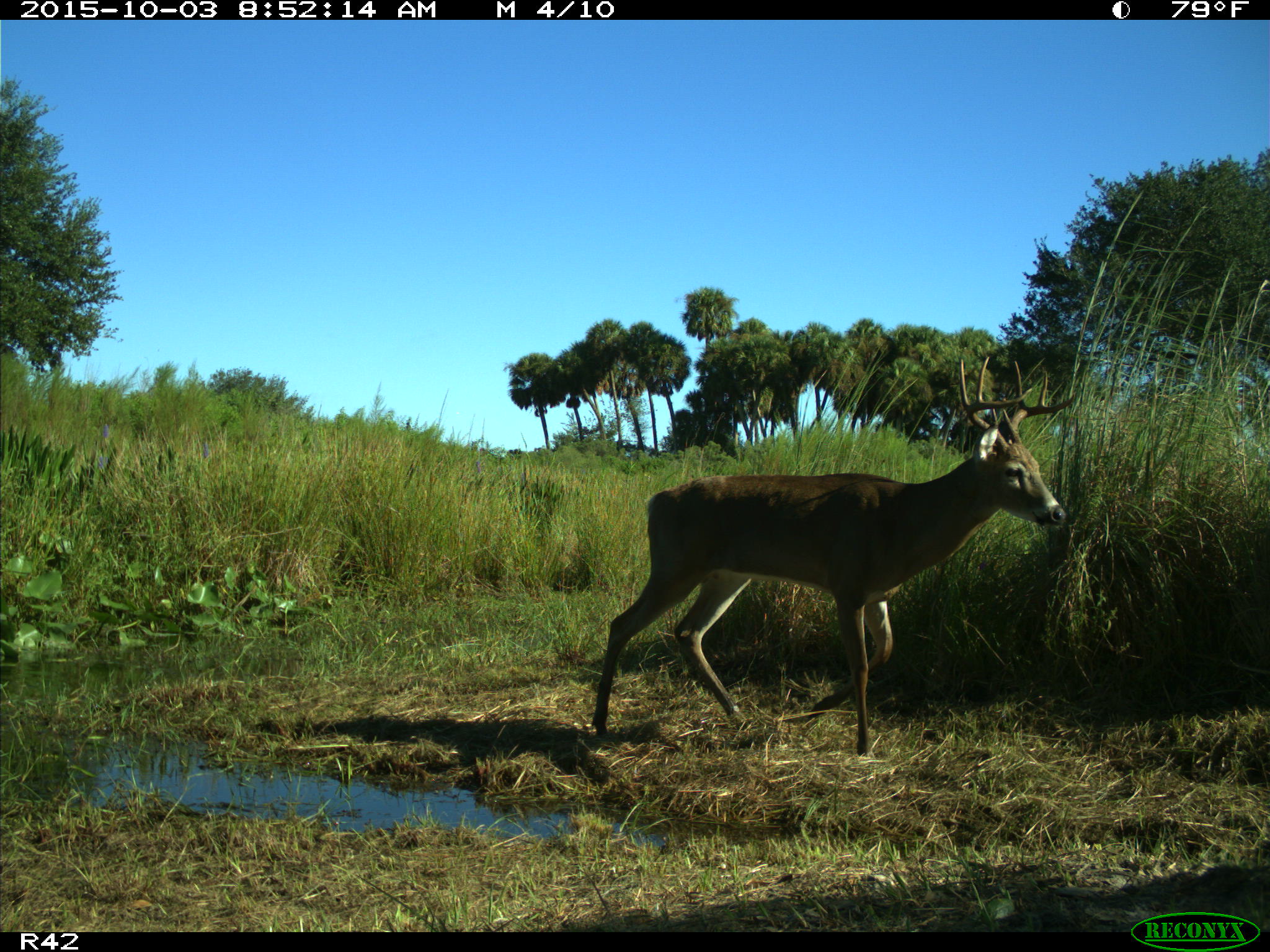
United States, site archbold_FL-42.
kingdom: Animalia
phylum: Chordata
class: Mammalia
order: Artiodactyla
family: Cervidae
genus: Odocoileus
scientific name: Odocoileus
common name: deer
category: unidentified deer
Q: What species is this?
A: Unidentified deer (deer) (Odocoileus).